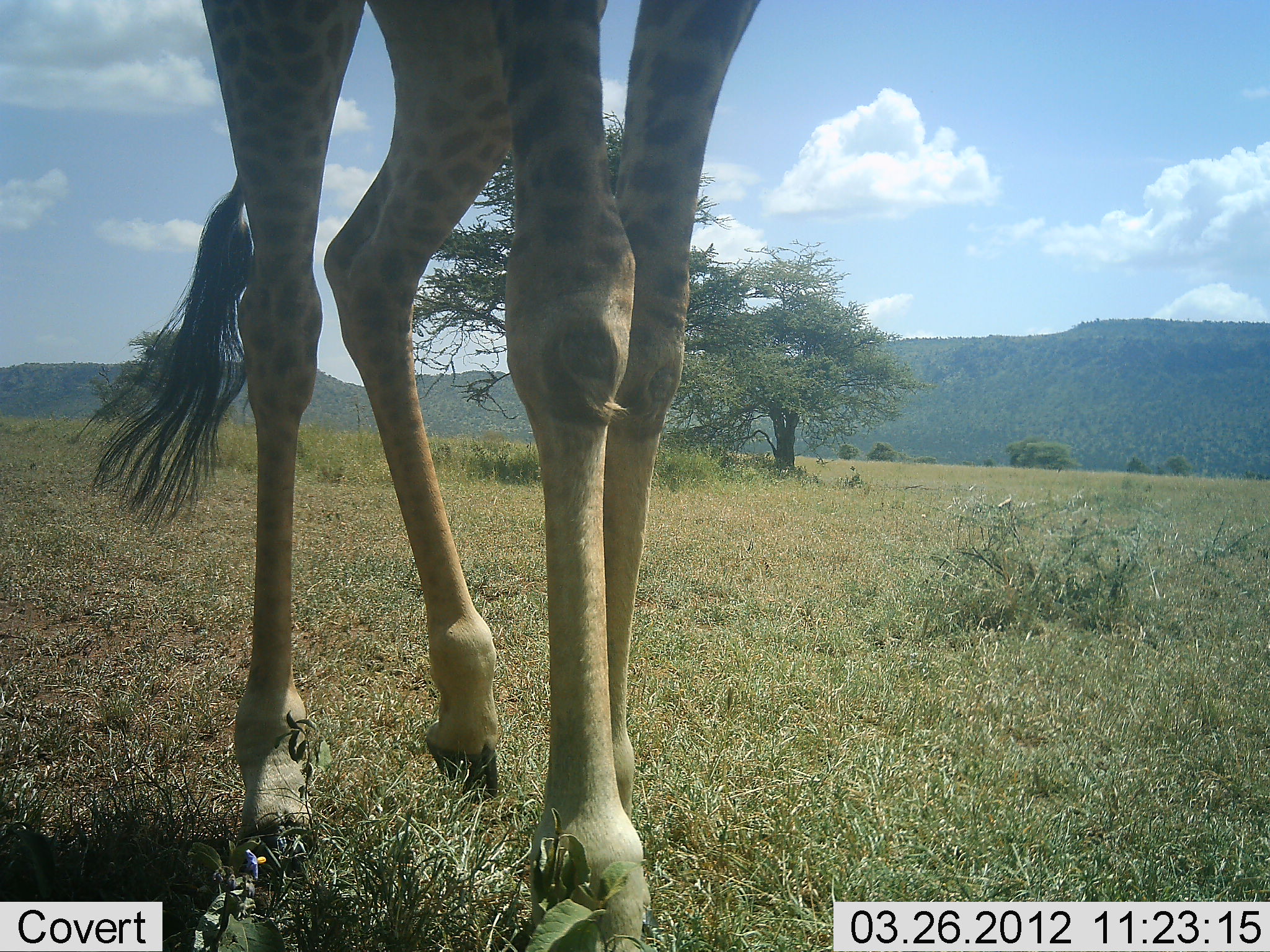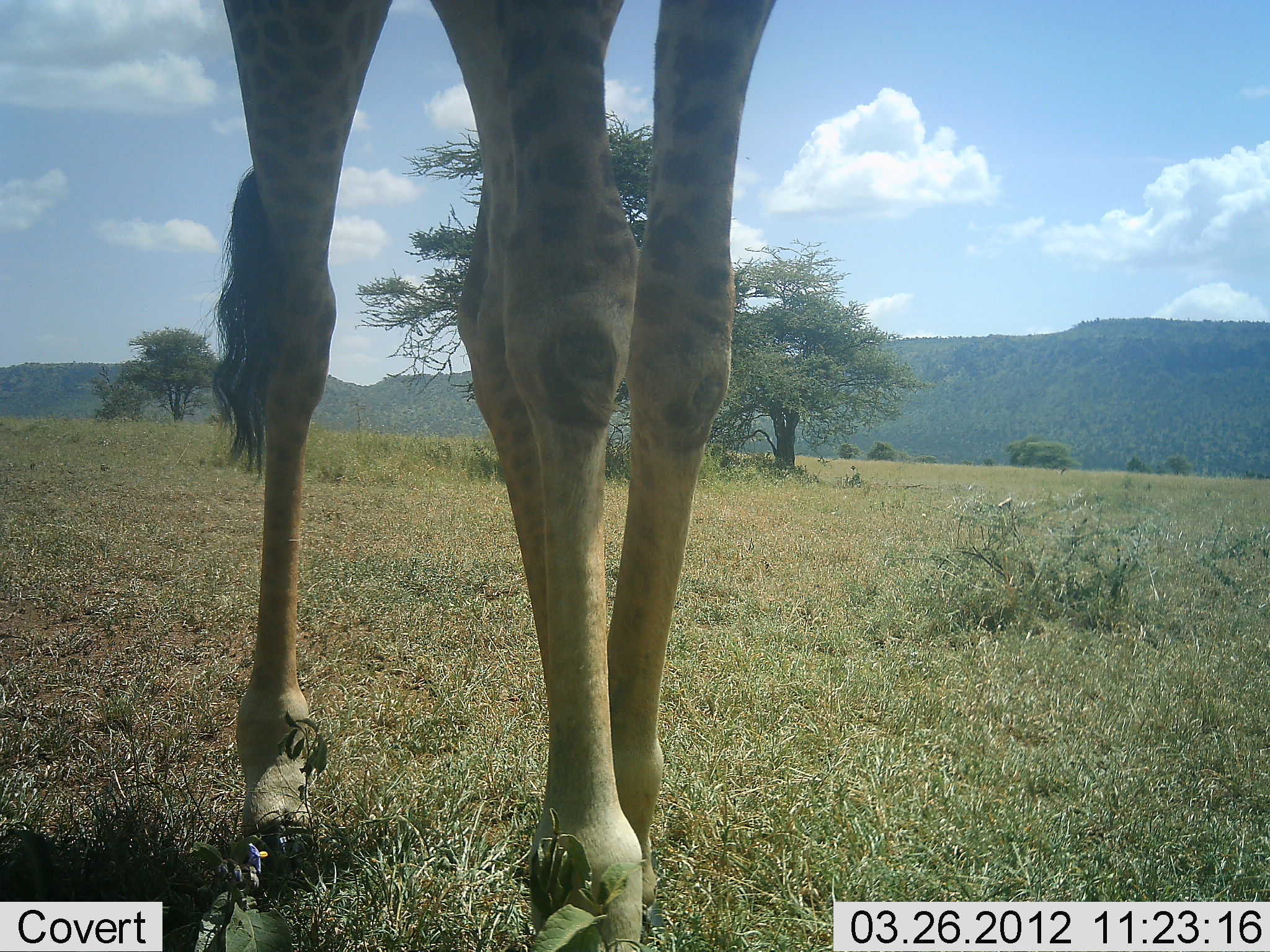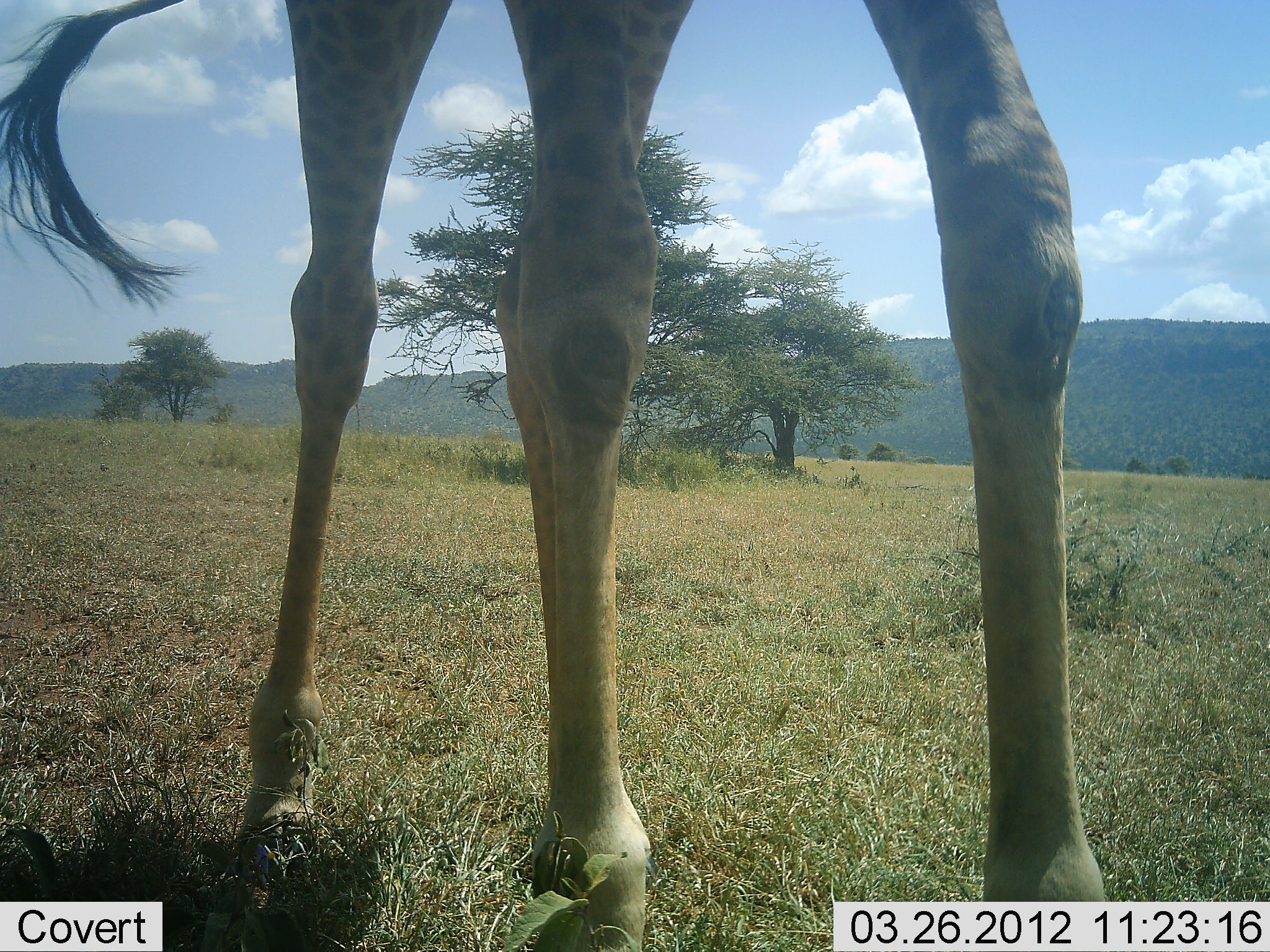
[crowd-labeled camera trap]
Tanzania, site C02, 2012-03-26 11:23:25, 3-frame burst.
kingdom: Animalia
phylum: Chordata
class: Mammalia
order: Artiodactyla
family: Giraffidae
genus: Giraffa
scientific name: Giraffa camelopardalis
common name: giraffe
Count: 1.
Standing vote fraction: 21%.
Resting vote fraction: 0%.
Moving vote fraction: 83%.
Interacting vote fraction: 0%.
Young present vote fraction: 0%.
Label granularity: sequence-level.